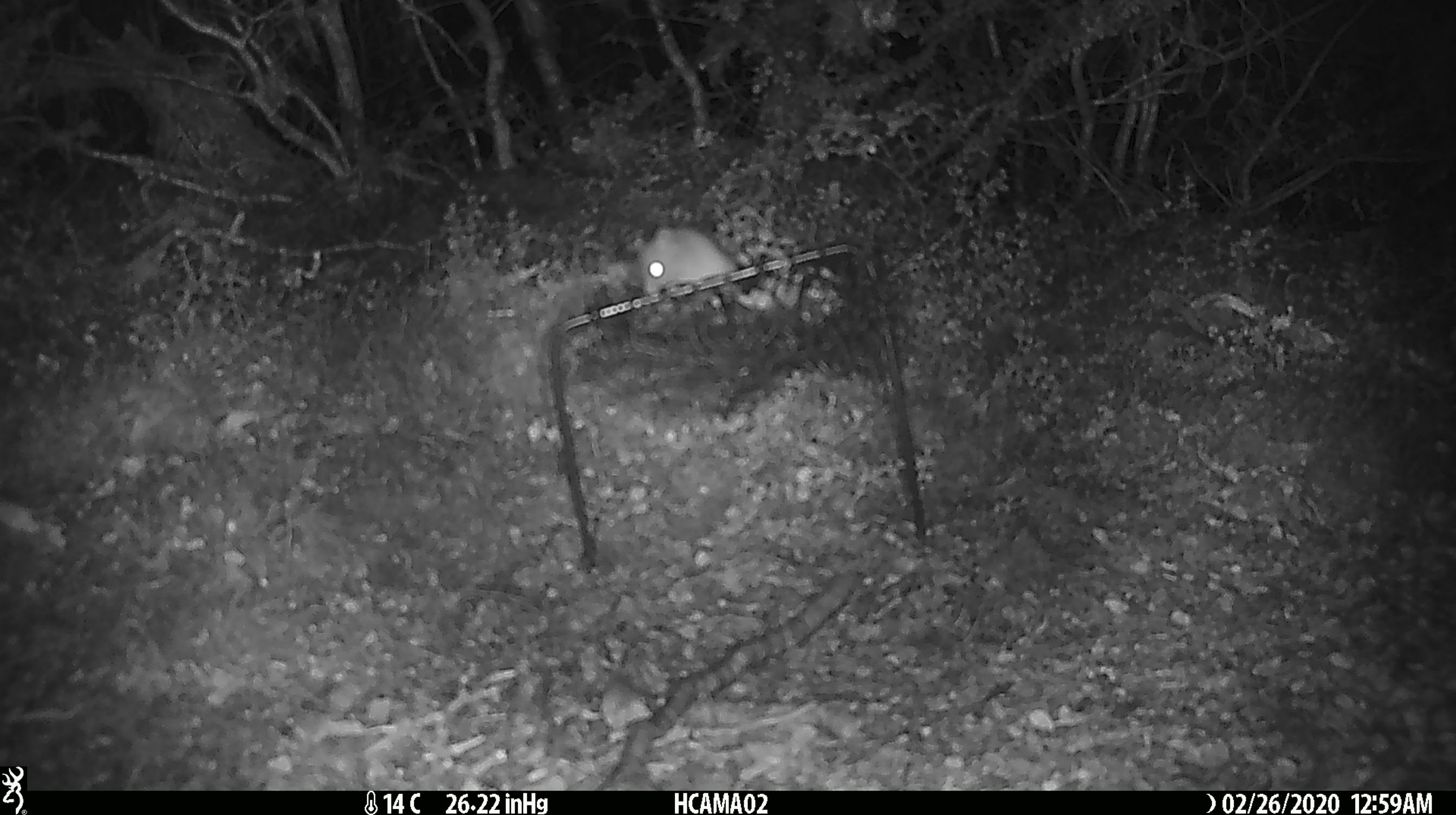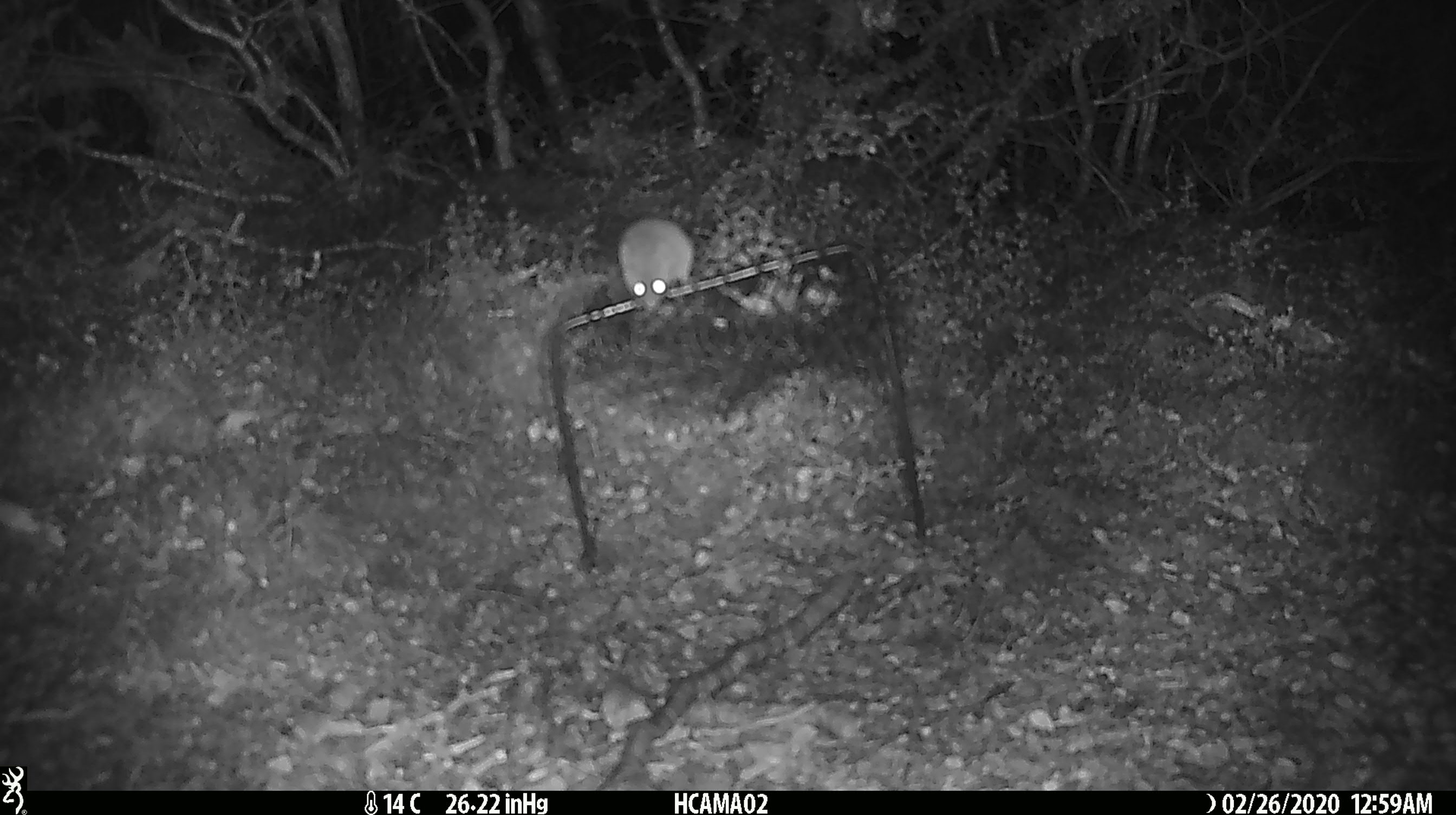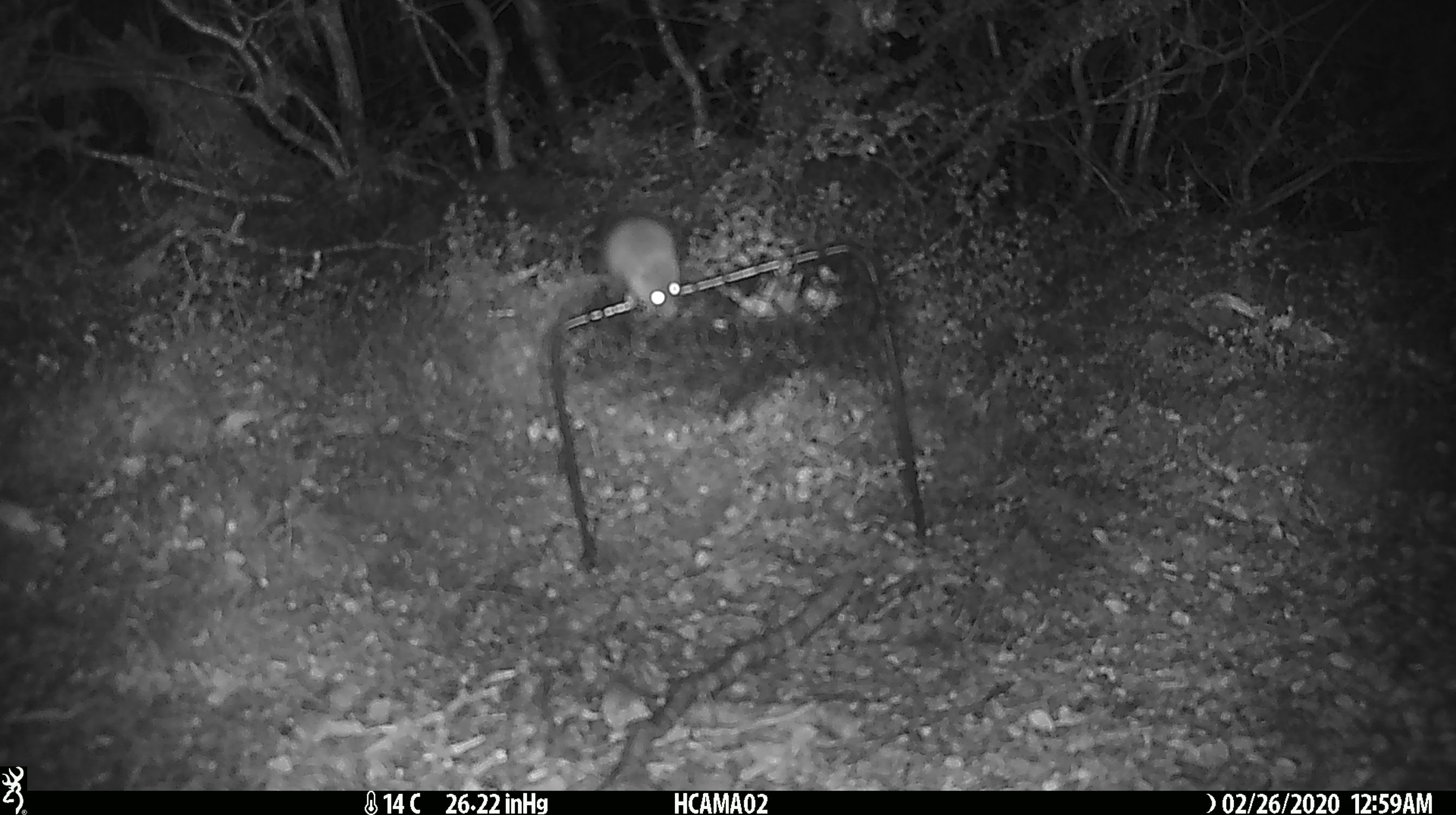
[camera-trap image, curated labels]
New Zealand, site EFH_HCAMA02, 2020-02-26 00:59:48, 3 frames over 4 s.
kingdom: Animalia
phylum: Chordata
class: Mammalia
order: Rodentia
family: Muridae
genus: Mus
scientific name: Mus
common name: mouse